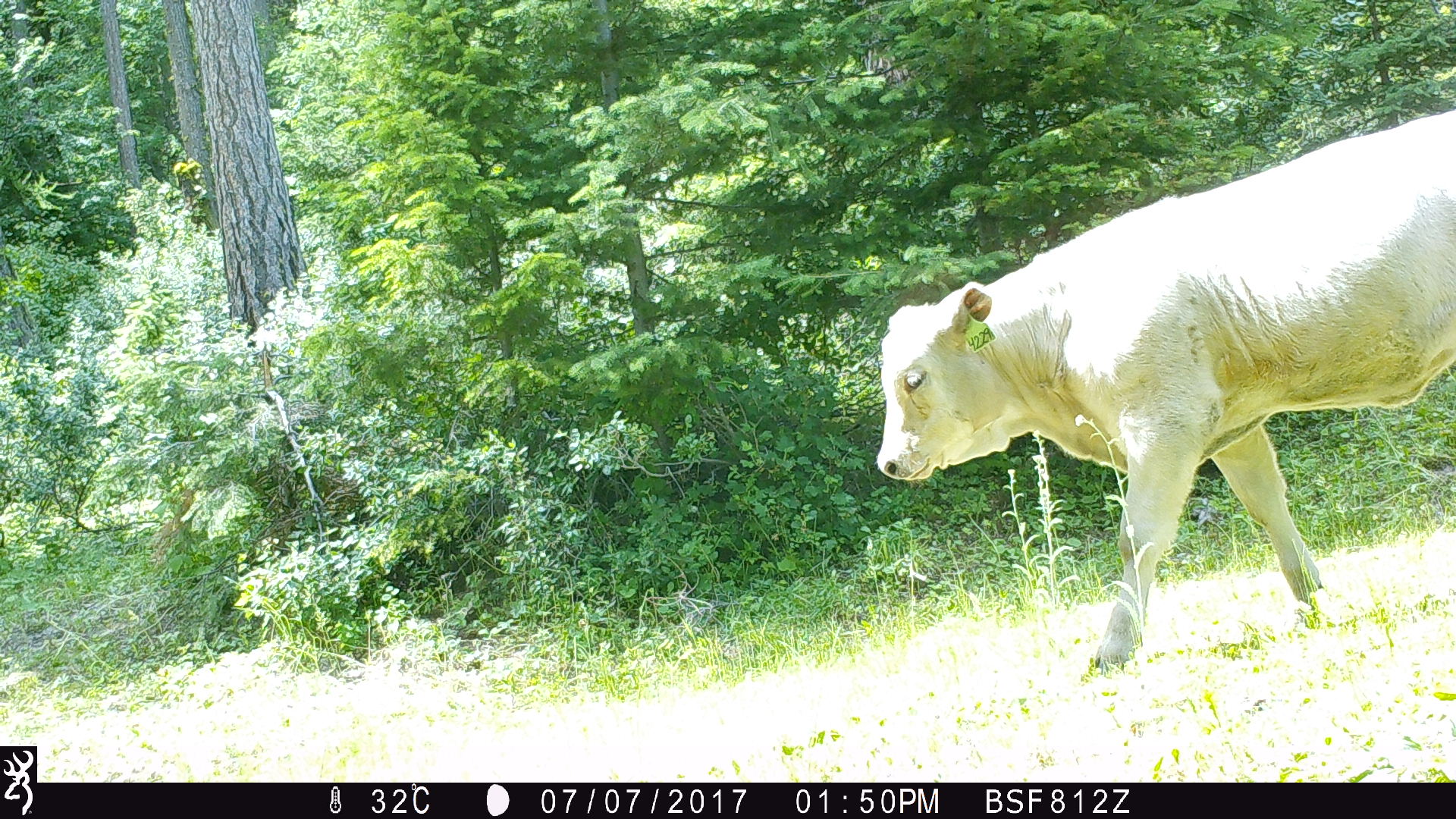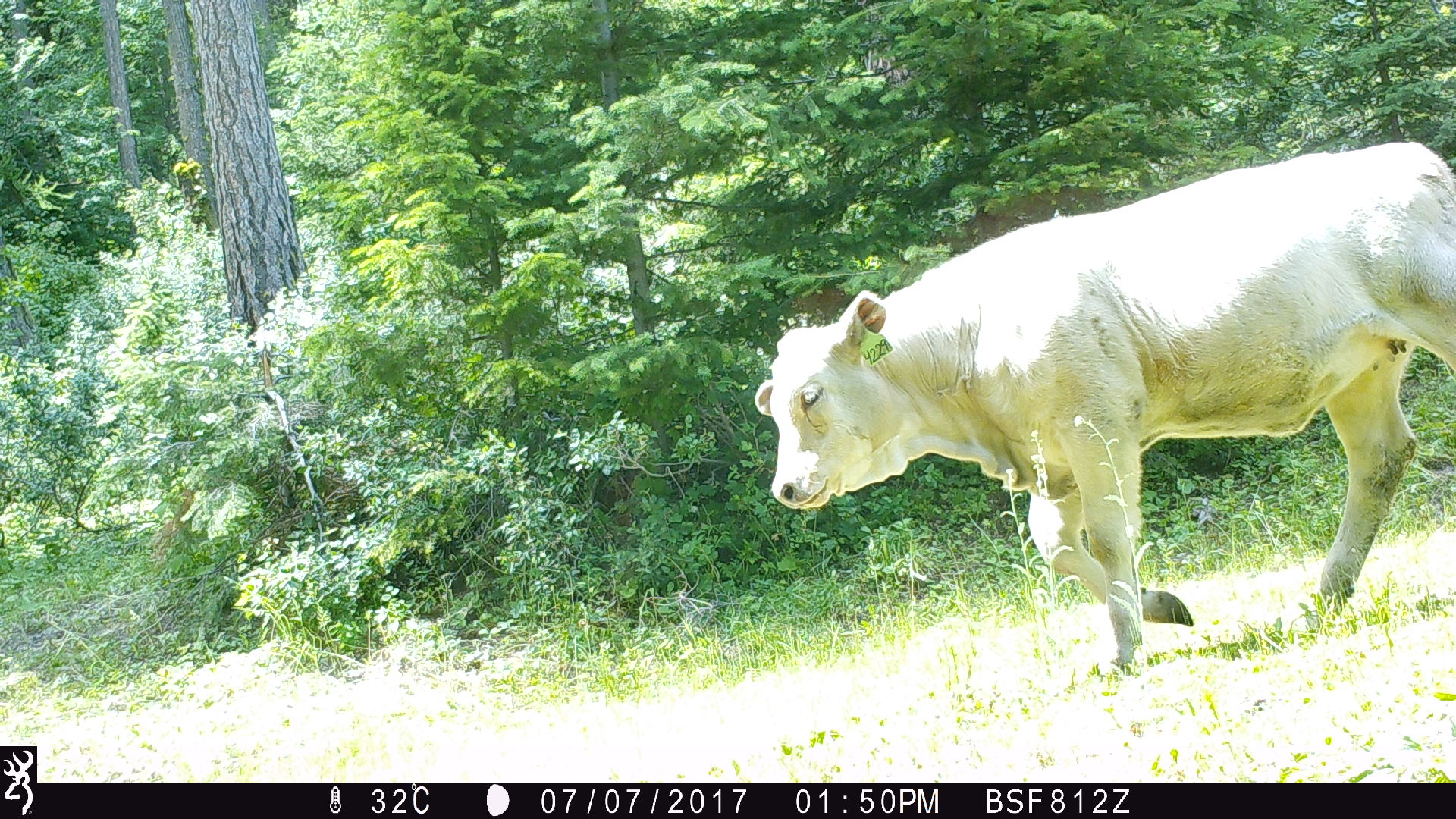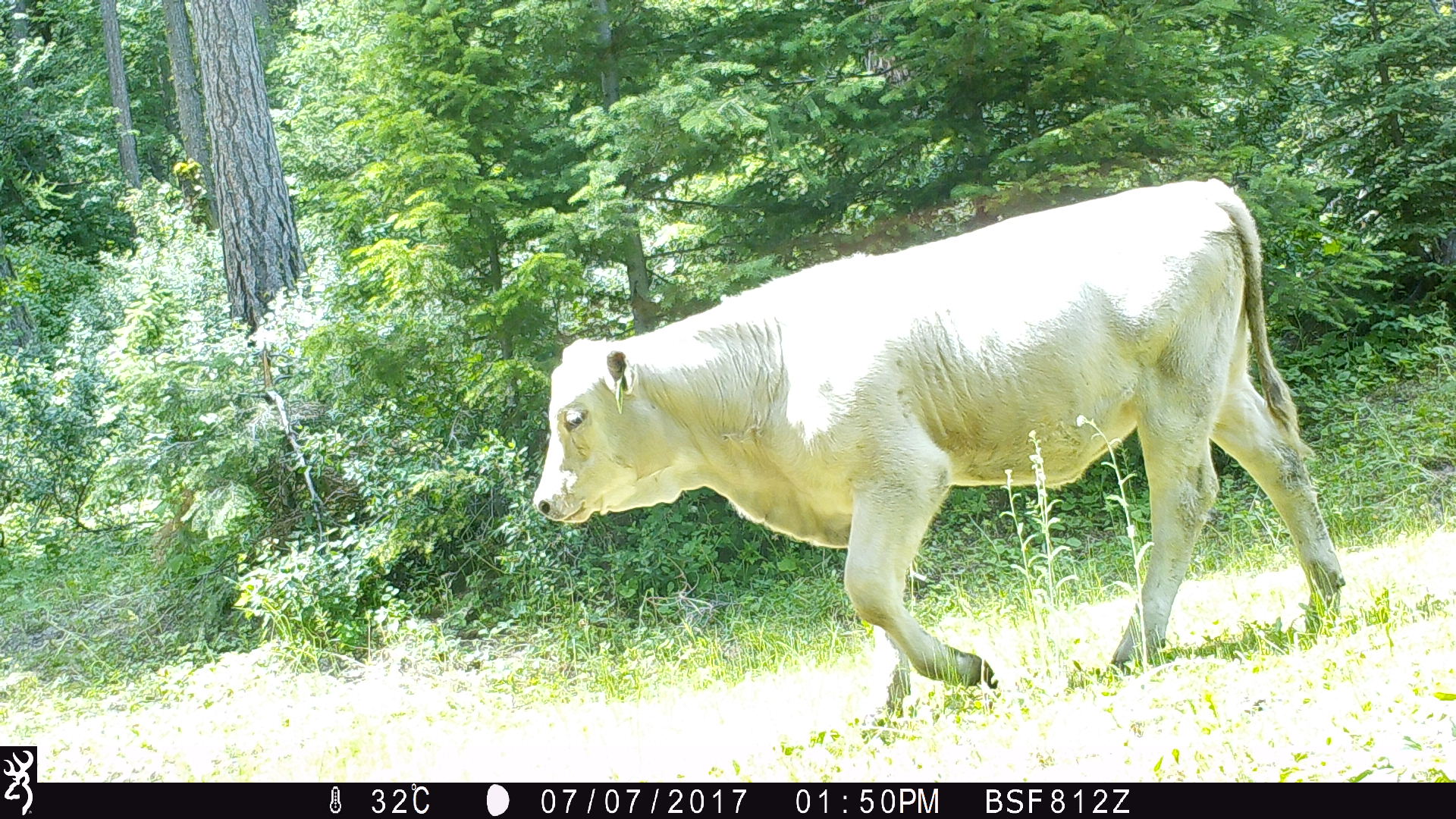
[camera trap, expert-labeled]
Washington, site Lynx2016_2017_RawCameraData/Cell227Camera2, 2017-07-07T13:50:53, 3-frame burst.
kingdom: Animalia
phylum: Chordata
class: Mammalia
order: Artiodactyla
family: Bovidae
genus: Bos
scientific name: Bos taurus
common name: domestic cattle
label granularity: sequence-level